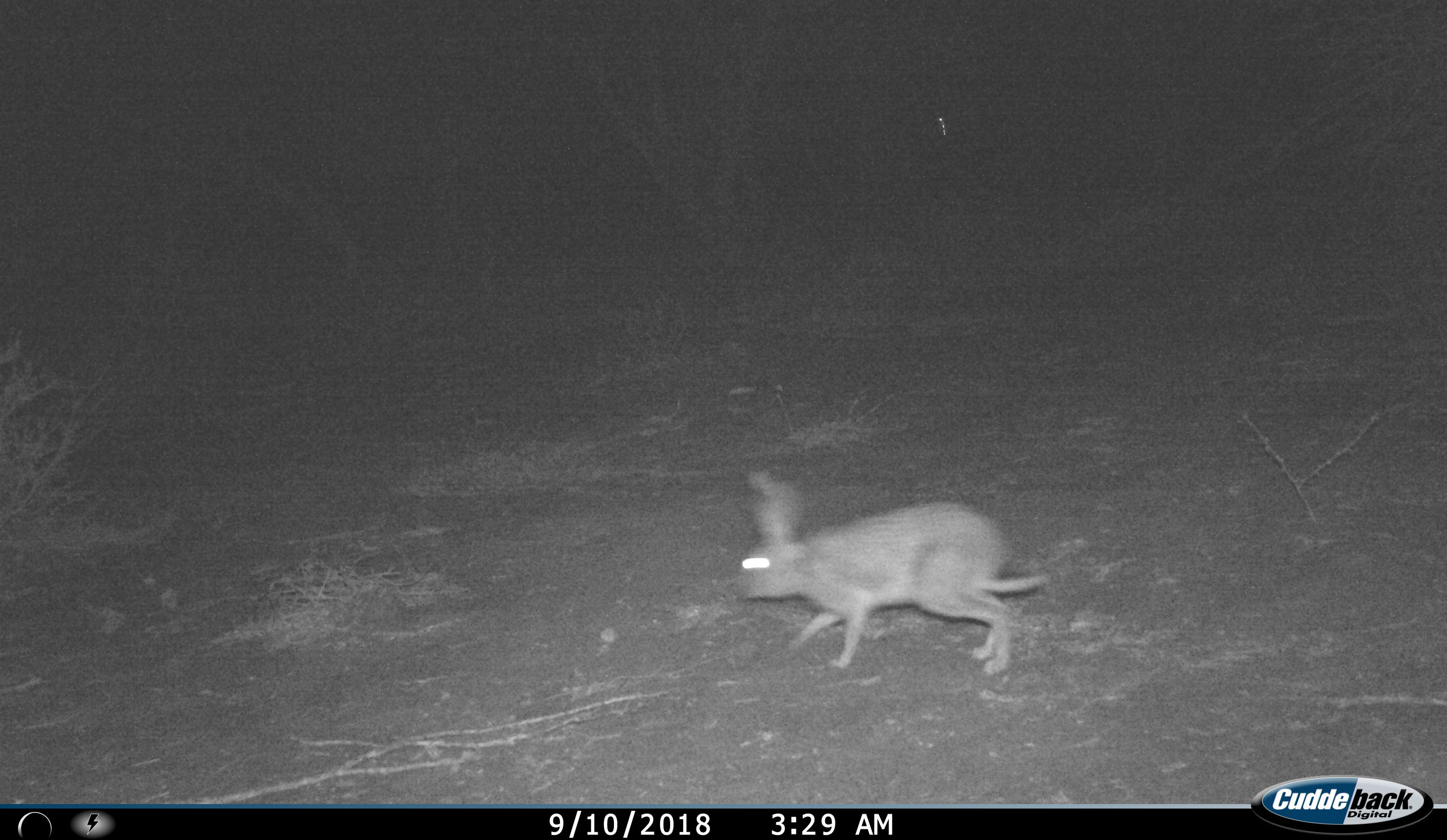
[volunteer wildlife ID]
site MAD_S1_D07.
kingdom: Animalia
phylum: Chordata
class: Mammalia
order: Lagomorpha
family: Leporidae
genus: Lepus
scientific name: Lepus capensis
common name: cape hare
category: harecape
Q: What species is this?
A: Harecape (cape hare) (Lepus capensis).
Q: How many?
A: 1.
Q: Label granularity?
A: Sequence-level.